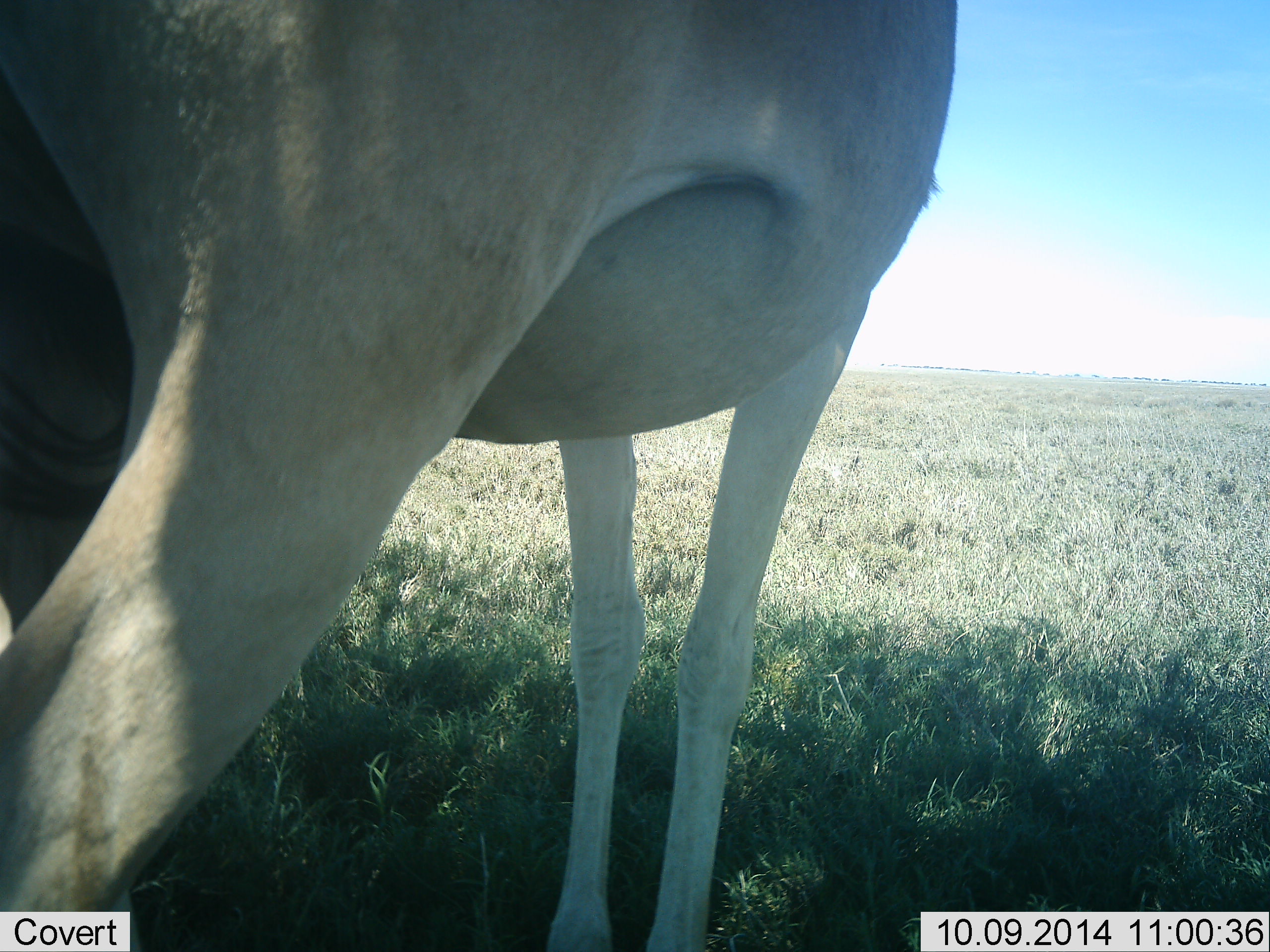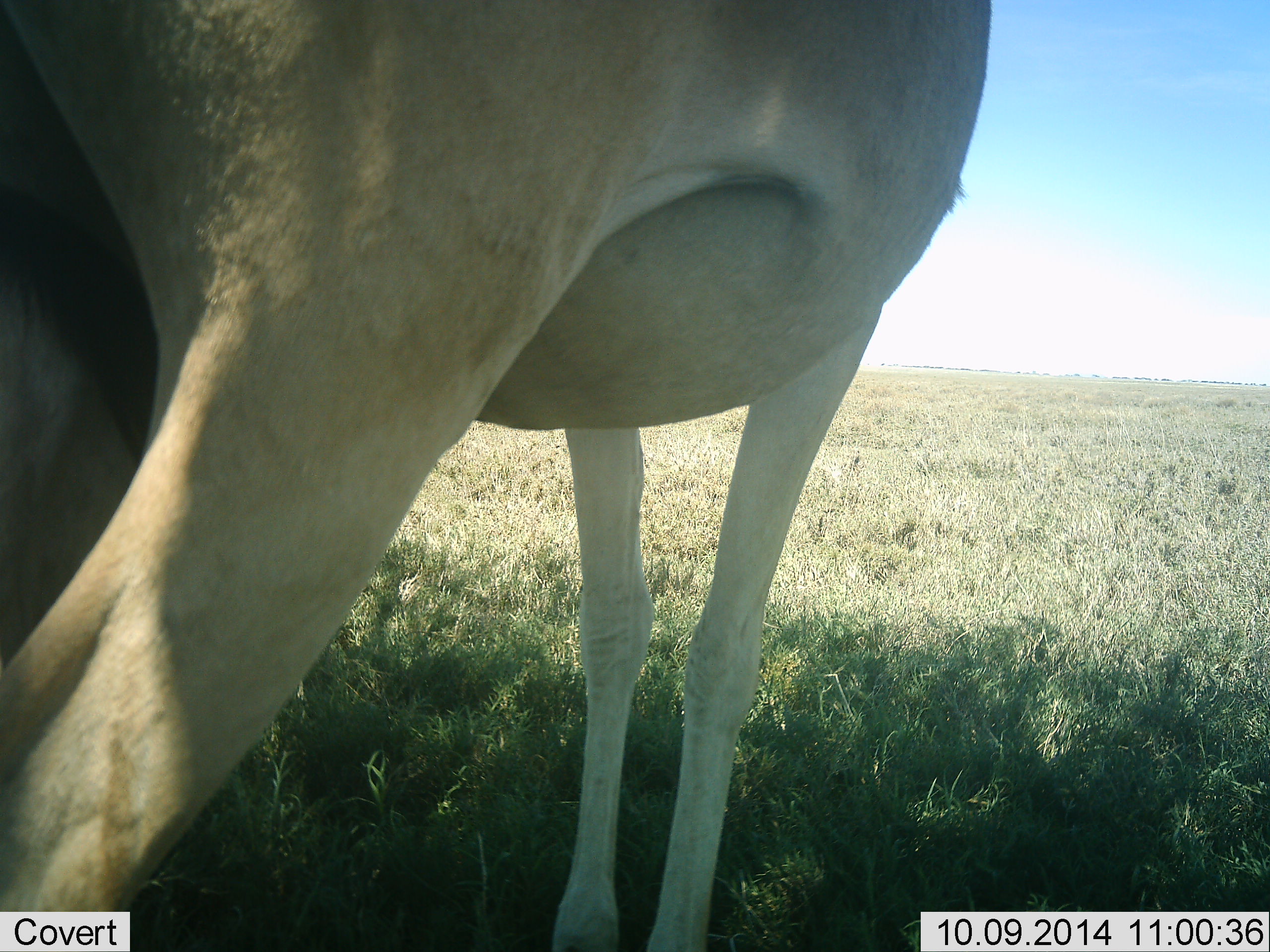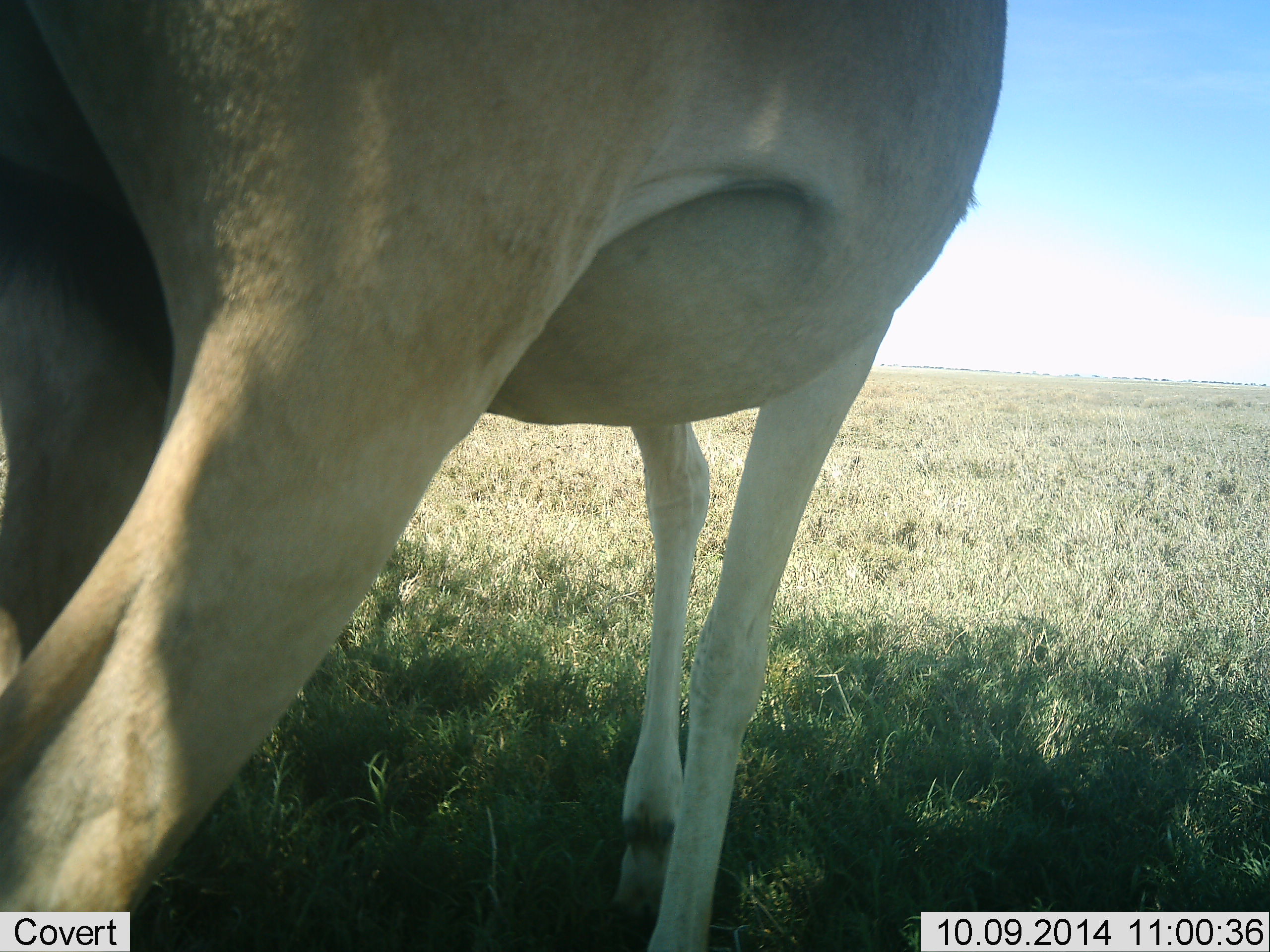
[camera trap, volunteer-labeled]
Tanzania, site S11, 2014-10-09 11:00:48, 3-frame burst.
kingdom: Animalia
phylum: Chordata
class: Mammalia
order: Artiodactyla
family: Bovidae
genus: Alcelaphus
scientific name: Alcelaphus buselaphus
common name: hartebeest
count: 1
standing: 100%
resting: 0%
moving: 0%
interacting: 0%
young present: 0%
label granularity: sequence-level